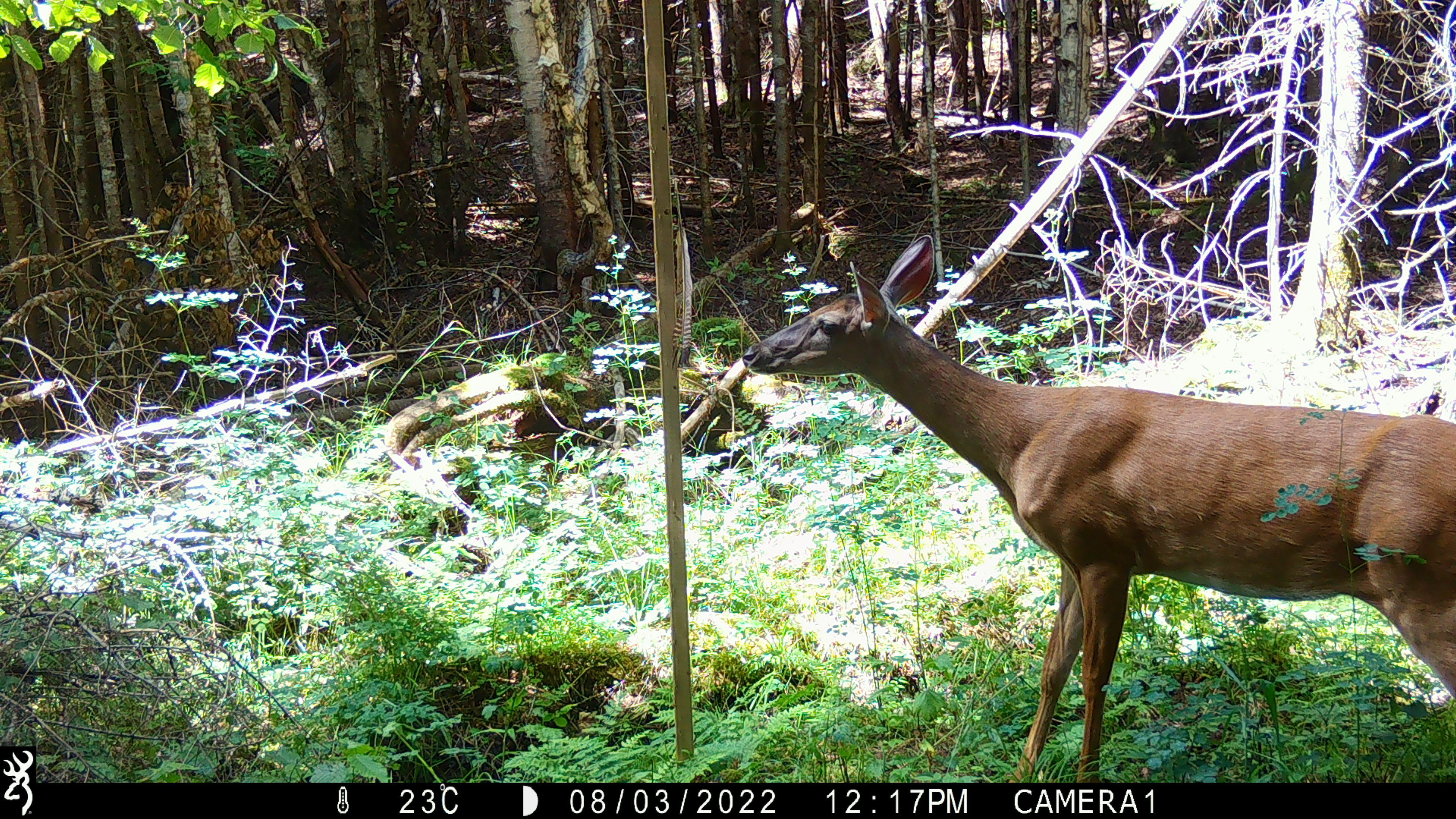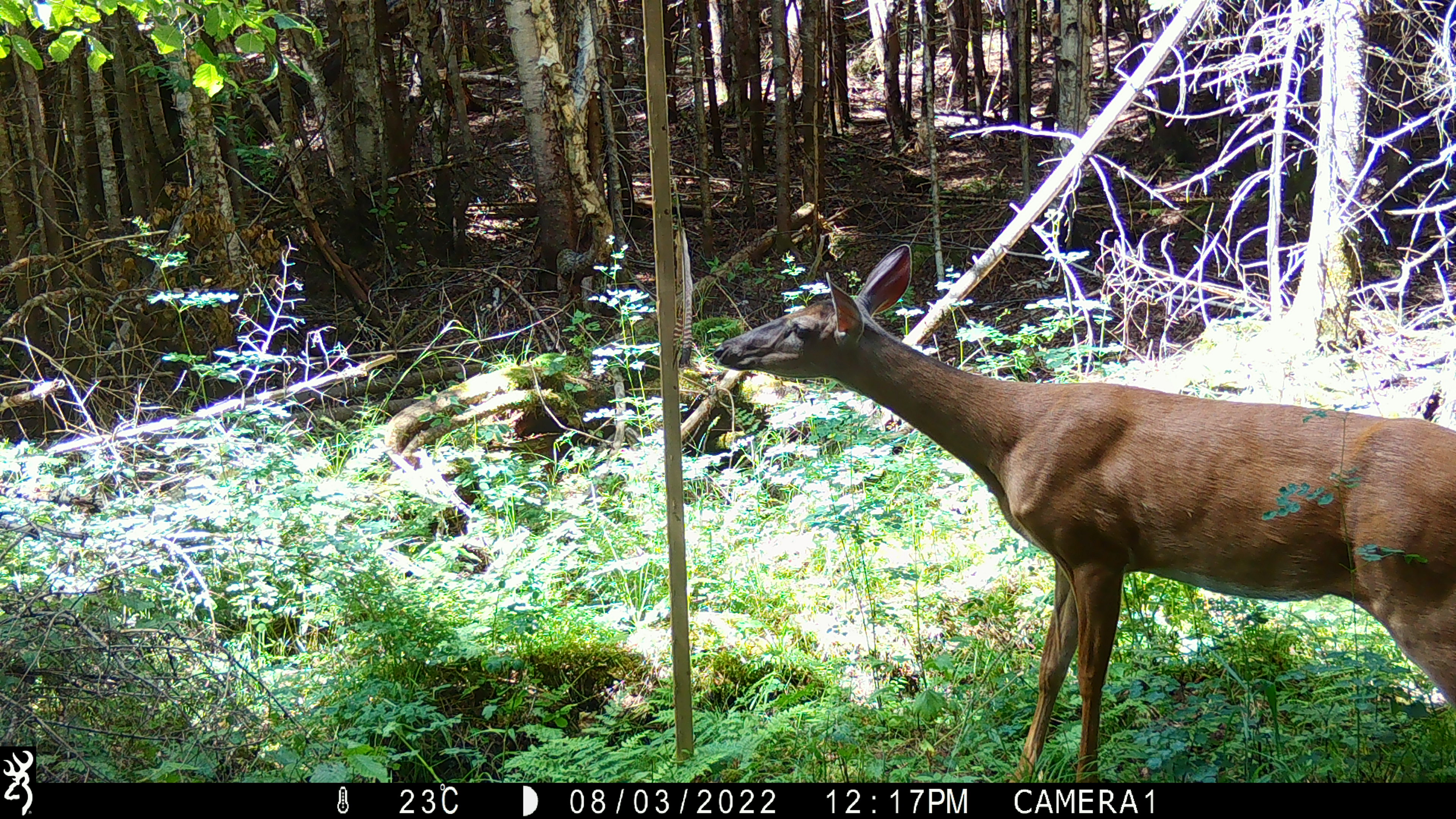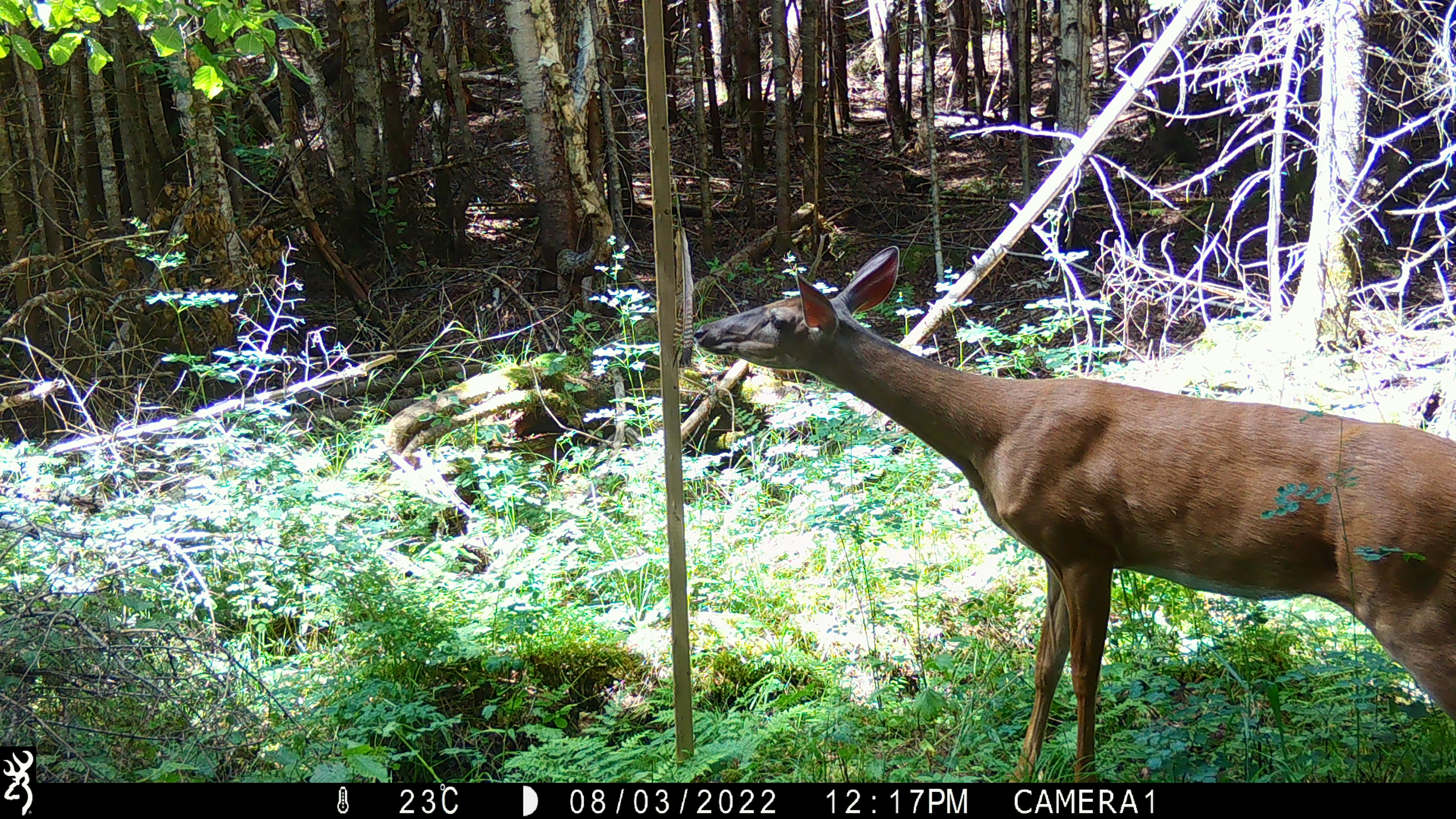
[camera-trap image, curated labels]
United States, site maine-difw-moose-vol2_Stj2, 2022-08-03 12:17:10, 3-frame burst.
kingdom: Animalia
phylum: Chordata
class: Mammalia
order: Artiodactyla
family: Cervidae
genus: Odocoileus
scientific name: Odocoileus virginianus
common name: white-tailed deer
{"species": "white-tailed deer (Odocoileus virginianus)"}